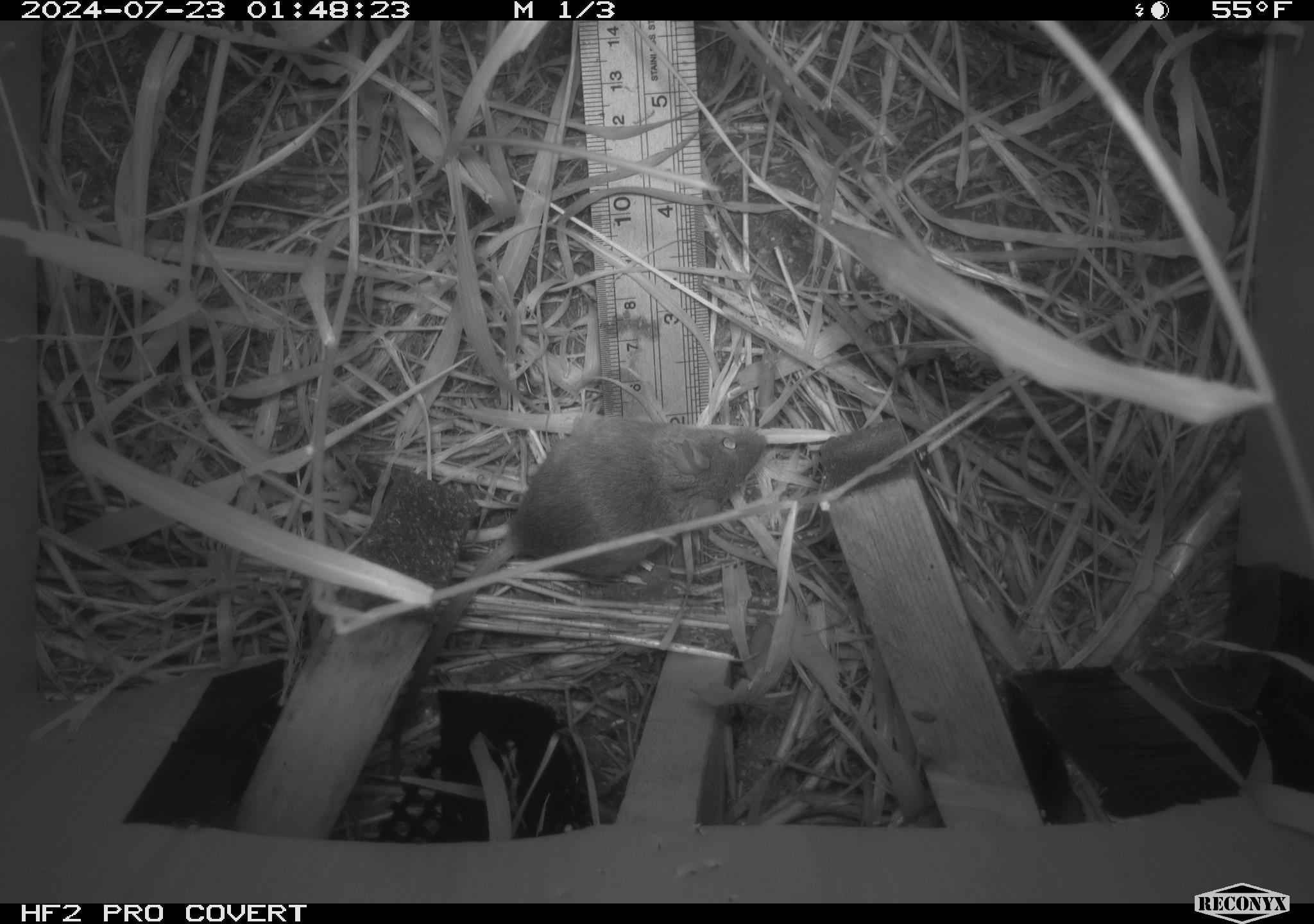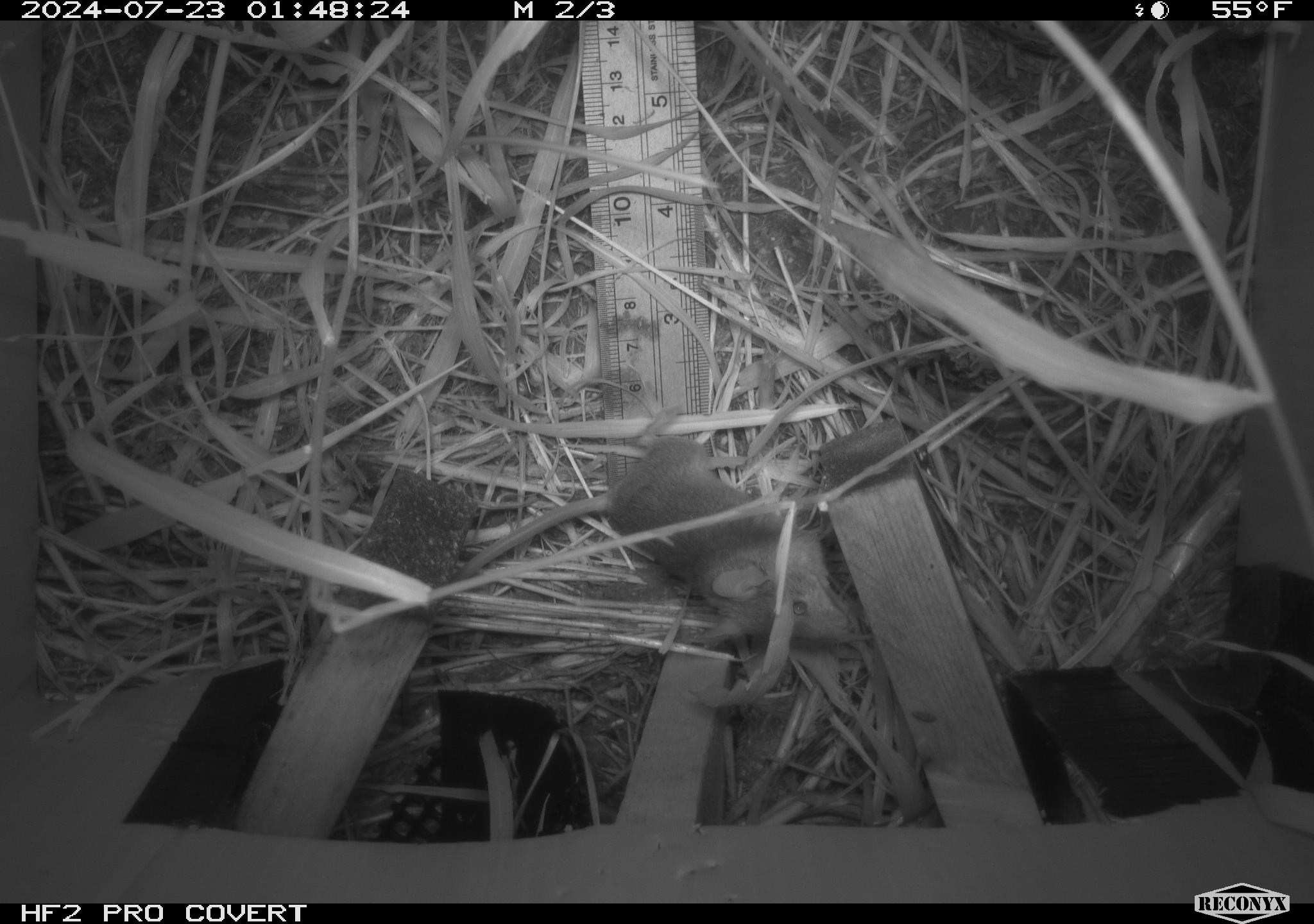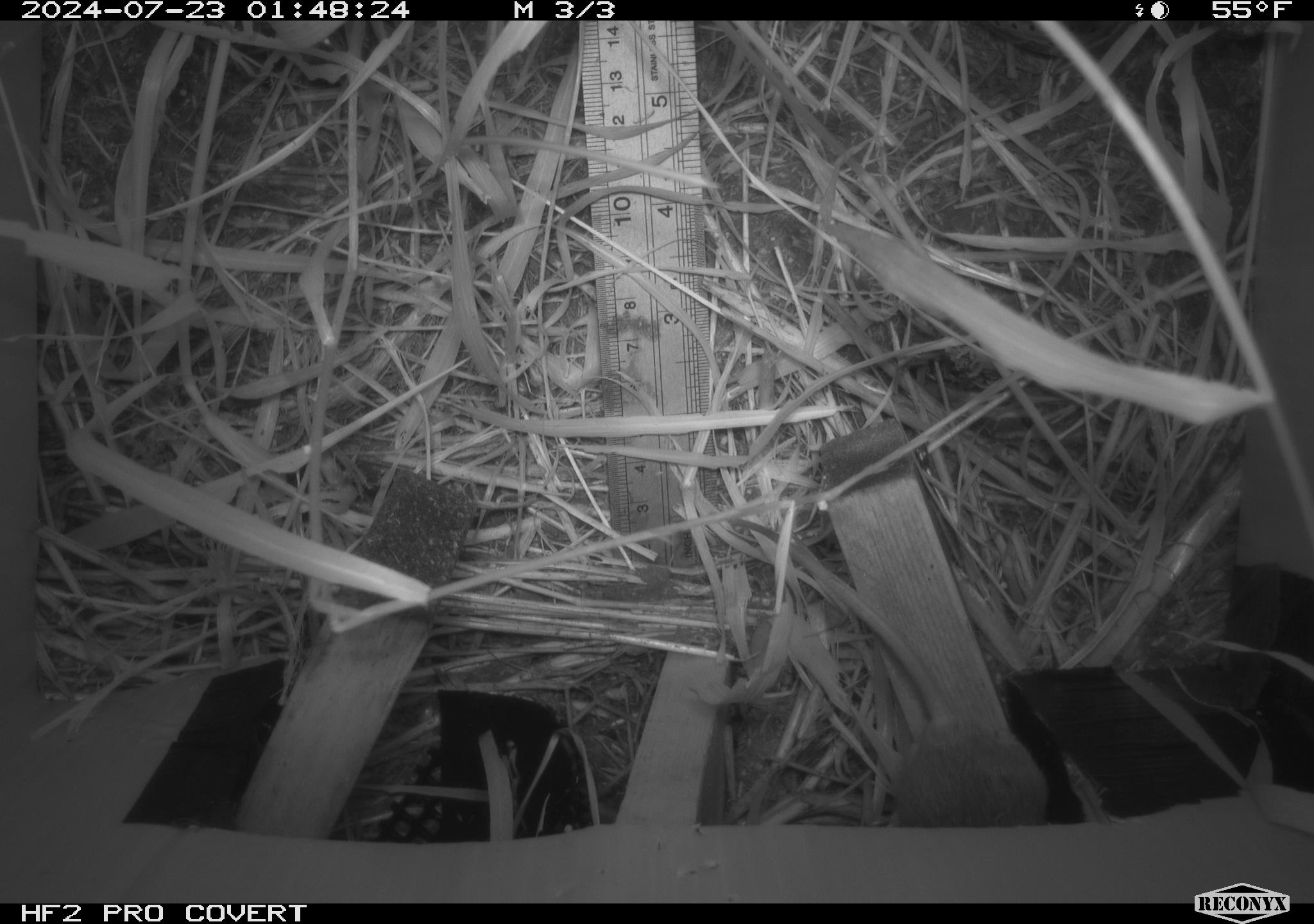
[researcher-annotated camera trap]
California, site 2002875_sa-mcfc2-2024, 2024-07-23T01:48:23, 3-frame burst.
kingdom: Animalia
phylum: Chordata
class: Mammalia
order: Rodentia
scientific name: Rodentia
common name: rodent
Rodent (Rodentia).